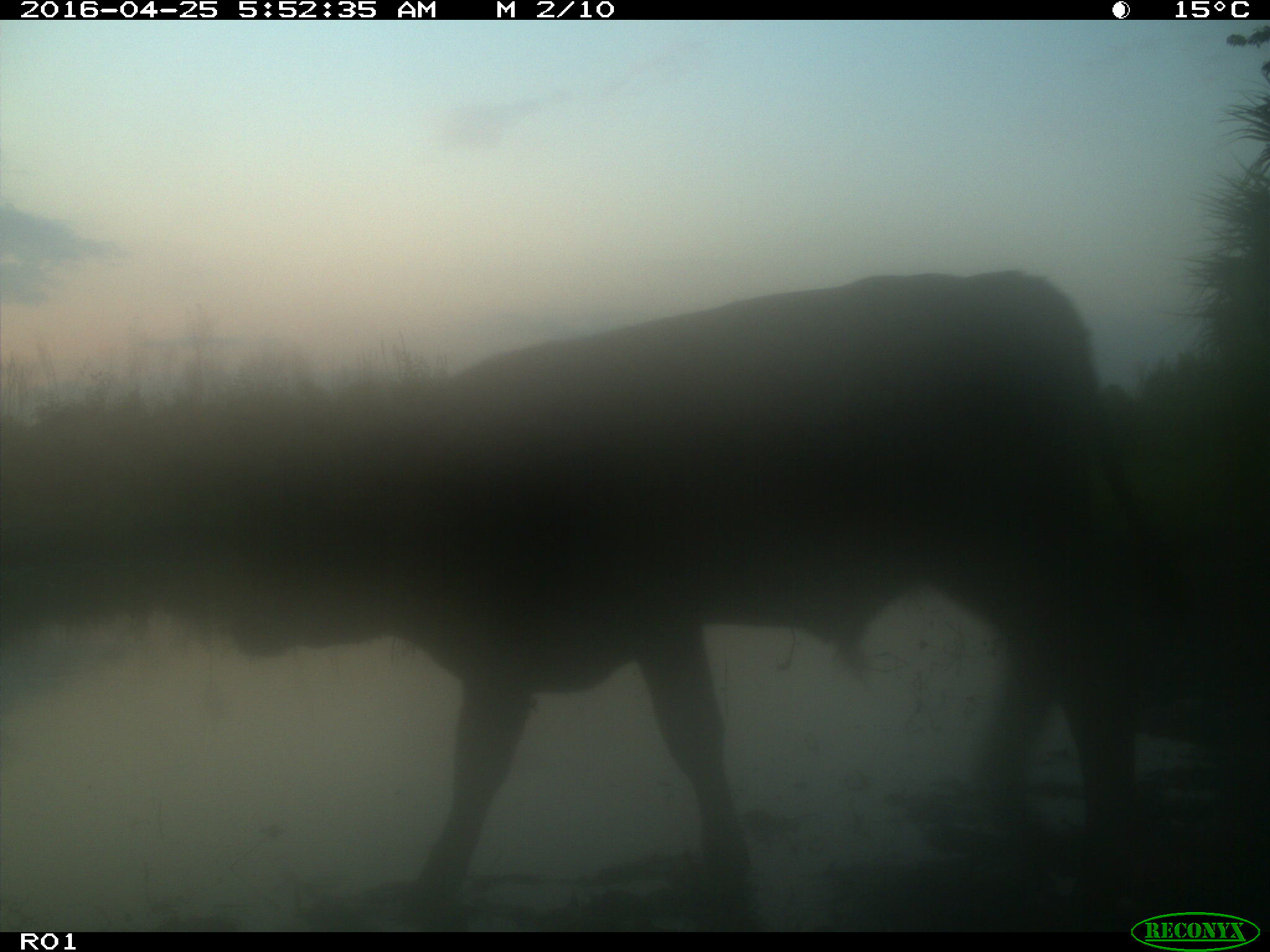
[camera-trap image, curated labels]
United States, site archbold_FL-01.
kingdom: Animalia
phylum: Chordata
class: Mammalia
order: Artiodactyla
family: Bovidae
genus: Bos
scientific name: Bos taurus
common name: domestic cow